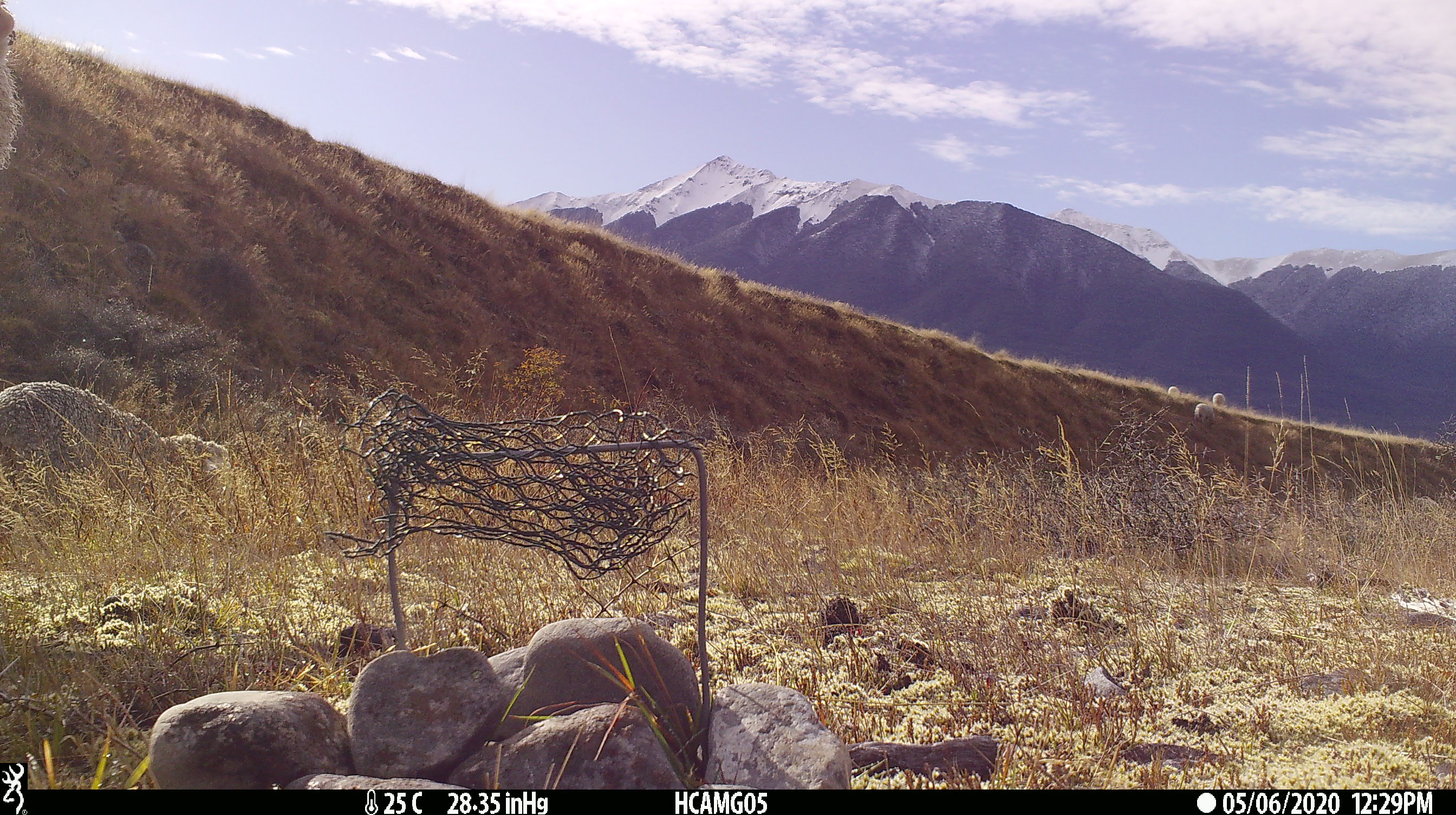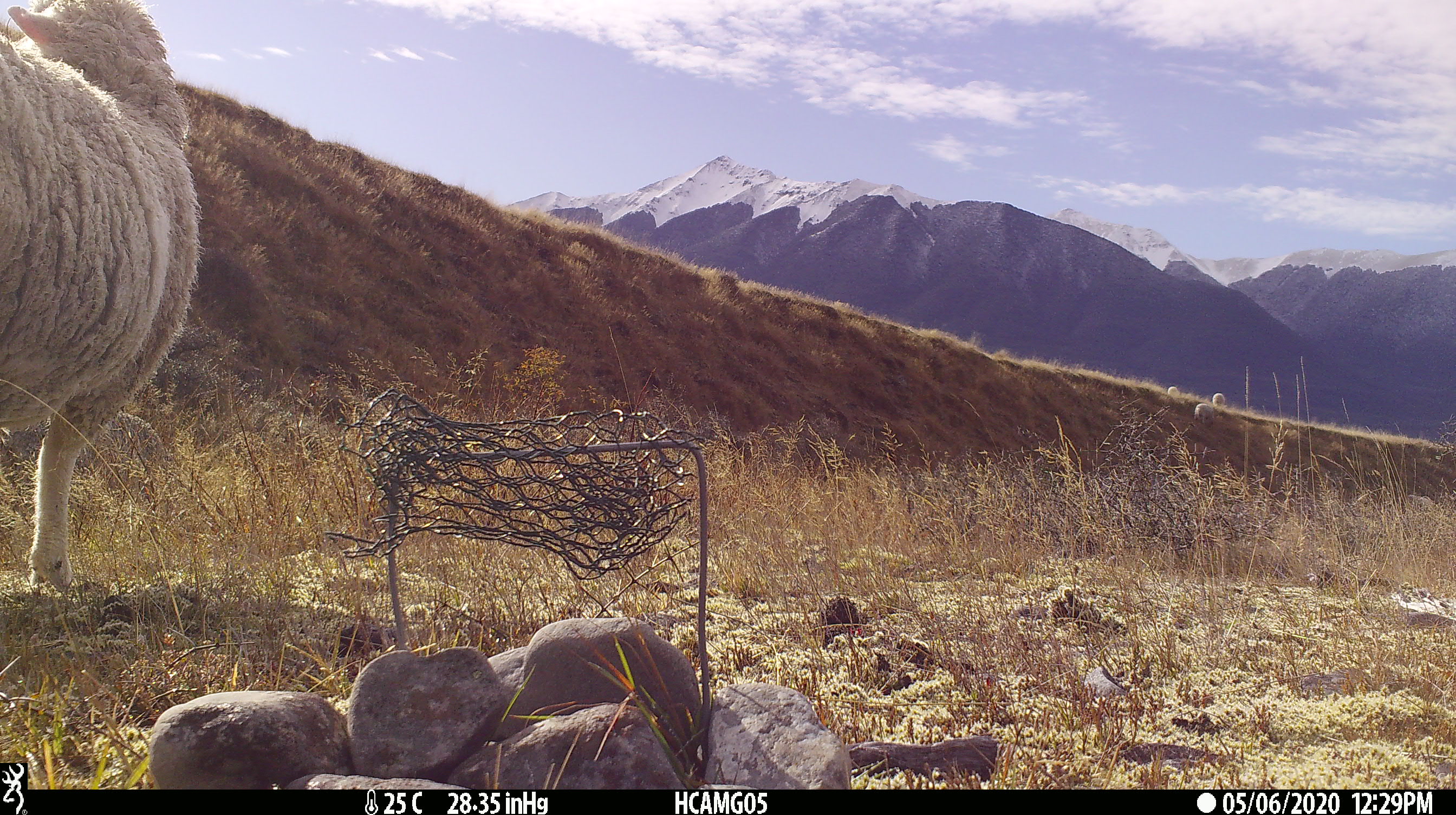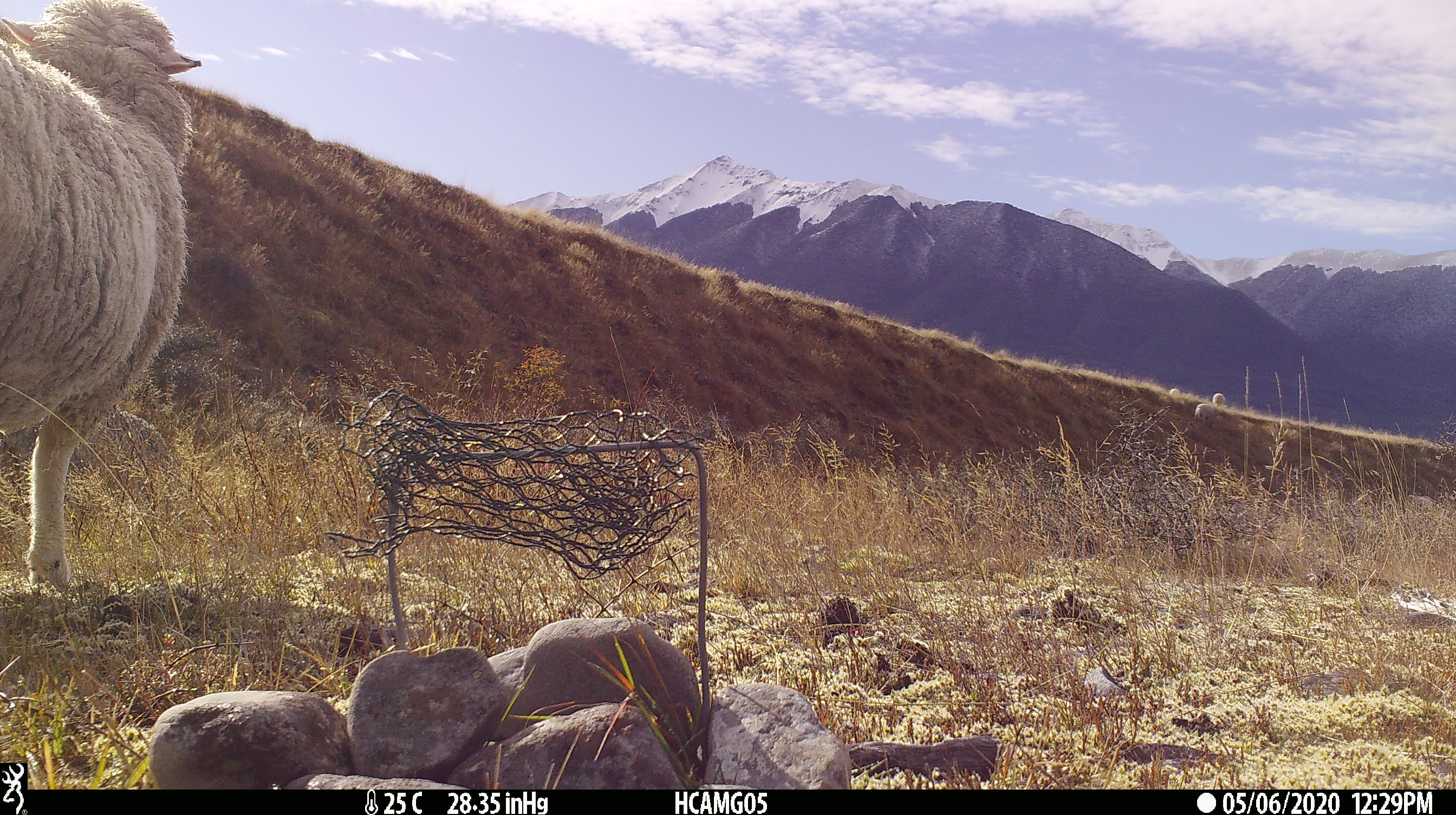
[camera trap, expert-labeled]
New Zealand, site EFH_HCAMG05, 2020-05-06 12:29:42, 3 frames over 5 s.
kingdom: Animalia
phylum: Chordata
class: Mammalia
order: Artiodactyla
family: Bovidae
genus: Ovis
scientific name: Ovis aries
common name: domestic sheep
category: sheep